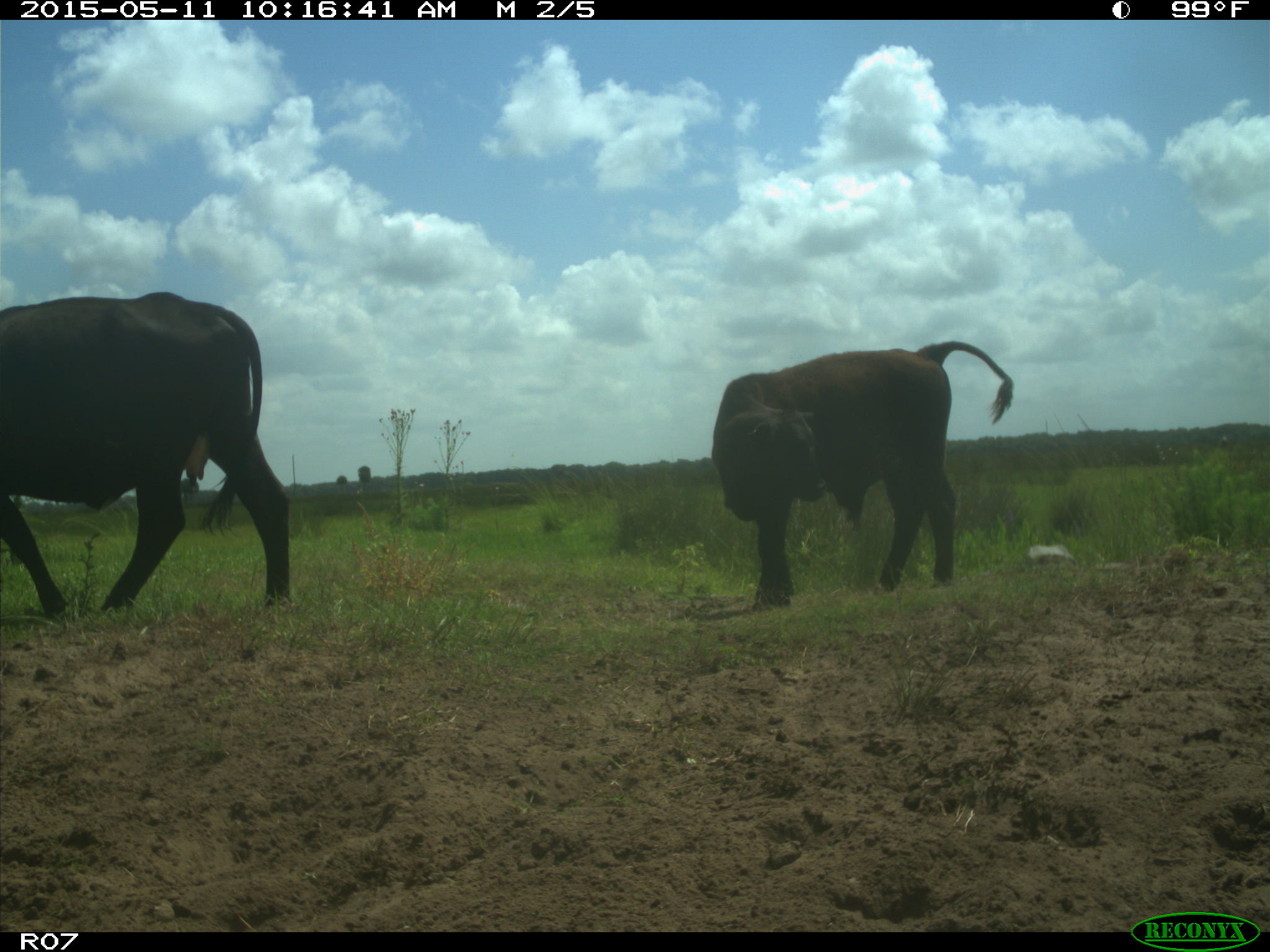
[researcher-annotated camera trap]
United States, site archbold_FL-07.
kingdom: Animalia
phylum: Chordata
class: Mammalia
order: Artiodactyla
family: Bovidae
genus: Bos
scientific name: Bos taurus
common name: domestic cow